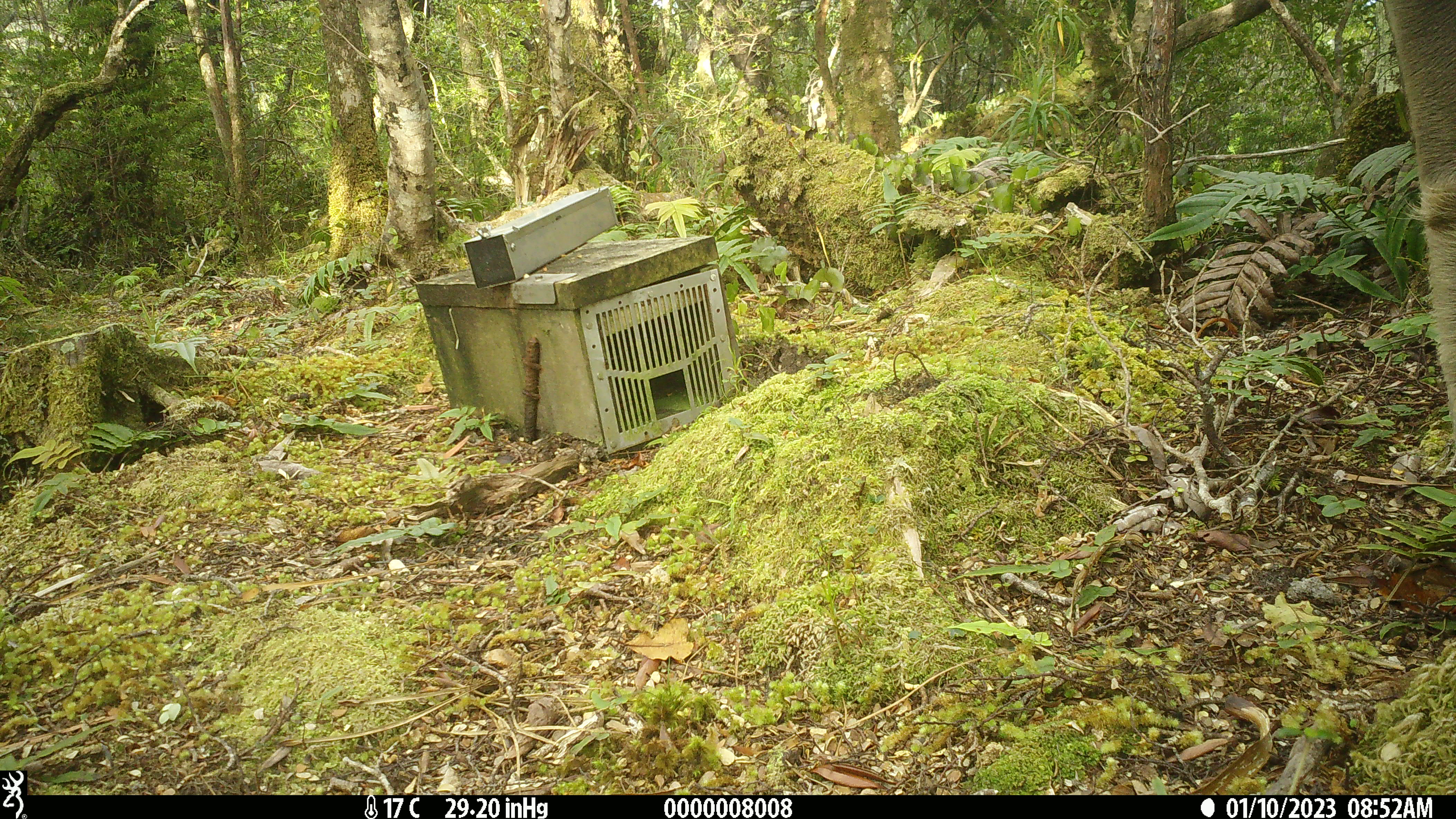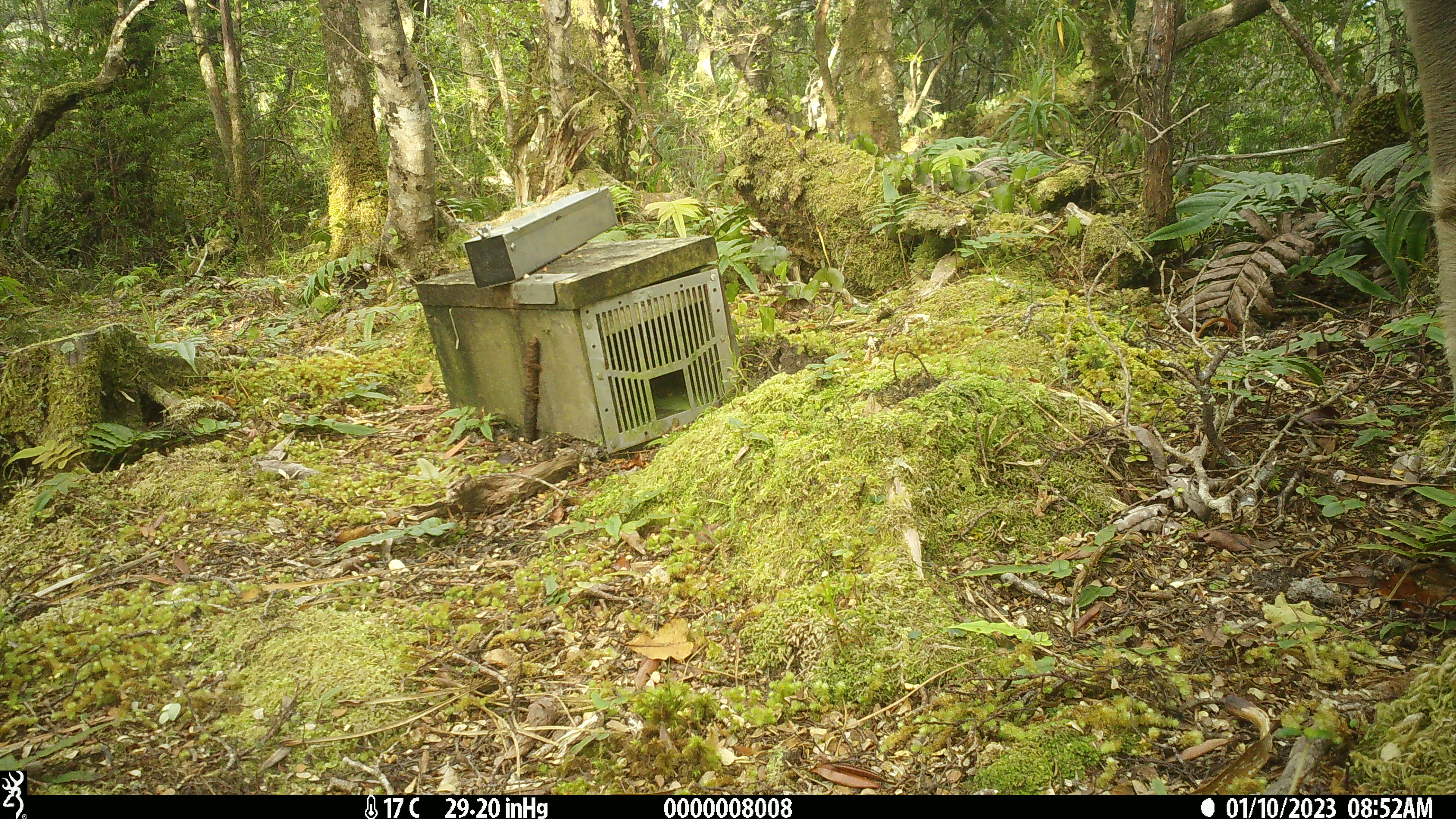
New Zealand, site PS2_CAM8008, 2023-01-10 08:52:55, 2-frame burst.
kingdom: Animalia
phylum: Chordata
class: Mammalia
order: Artiodactyla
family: Cervidae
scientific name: Cervidae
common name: deer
Deer (Cervidae).